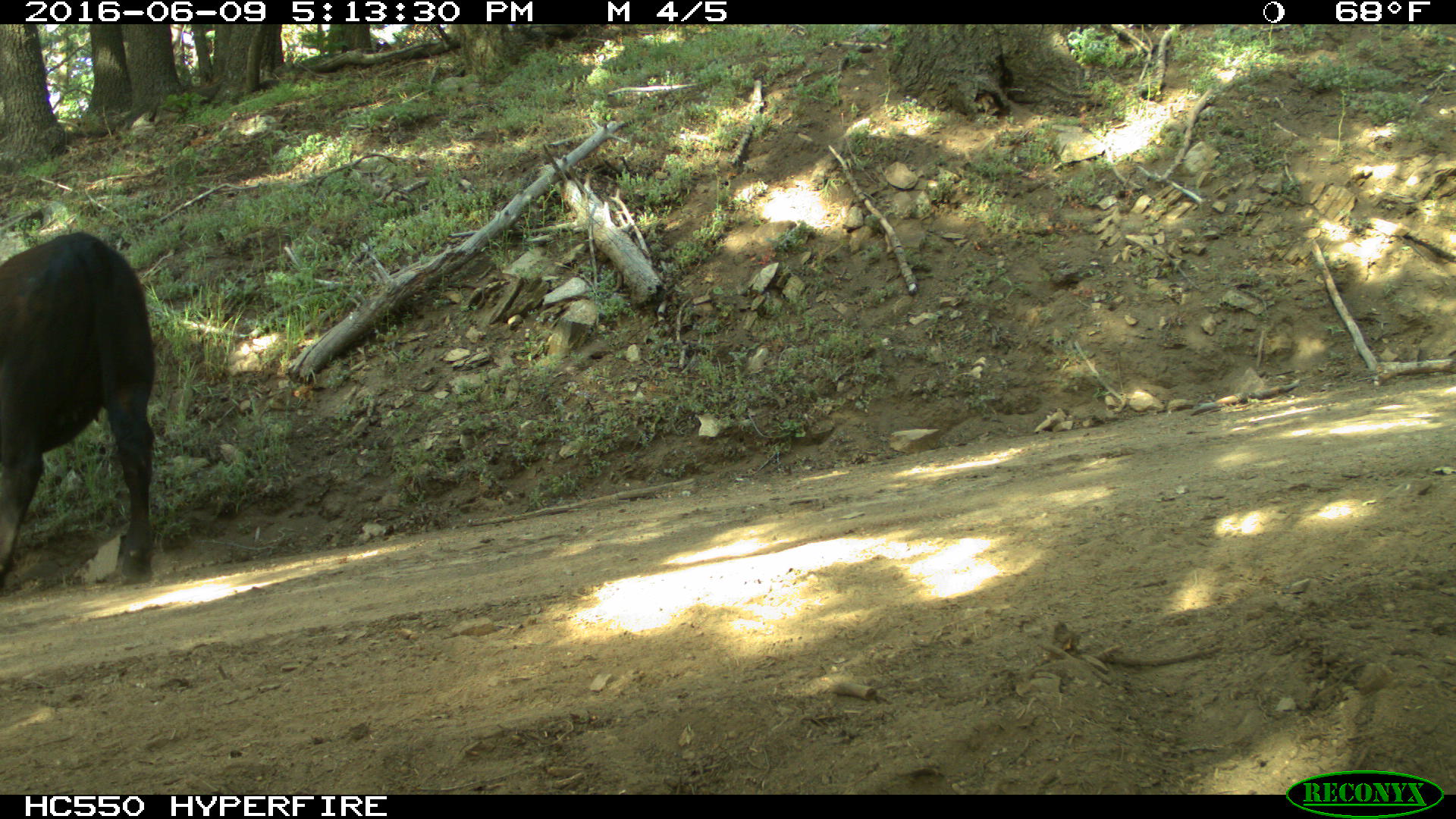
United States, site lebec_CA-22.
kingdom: Animalia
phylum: Chordata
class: Mammalia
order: Artiodactyla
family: Bovidae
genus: Bos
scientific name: Bos taurus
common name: domestic cow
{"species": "Bos taurus (domestic cow)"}